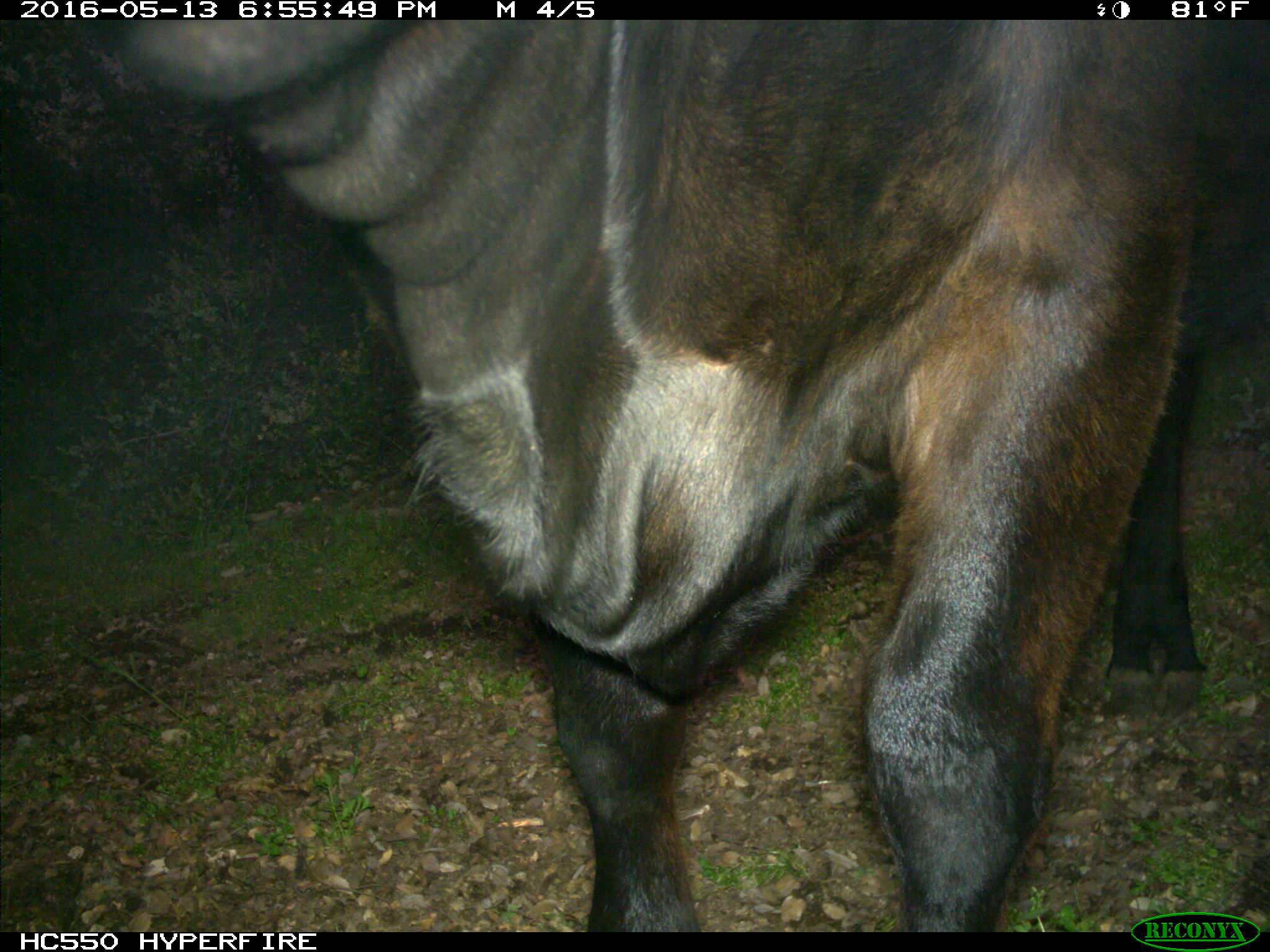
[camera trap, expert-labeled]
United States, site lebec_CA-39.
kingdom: Animalia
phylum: Chordata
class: Mammalia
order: Artiodactyla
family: Bovidae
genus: Bos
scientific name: Bos taurus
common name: domestic cow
Bos taurus (domestic cow).